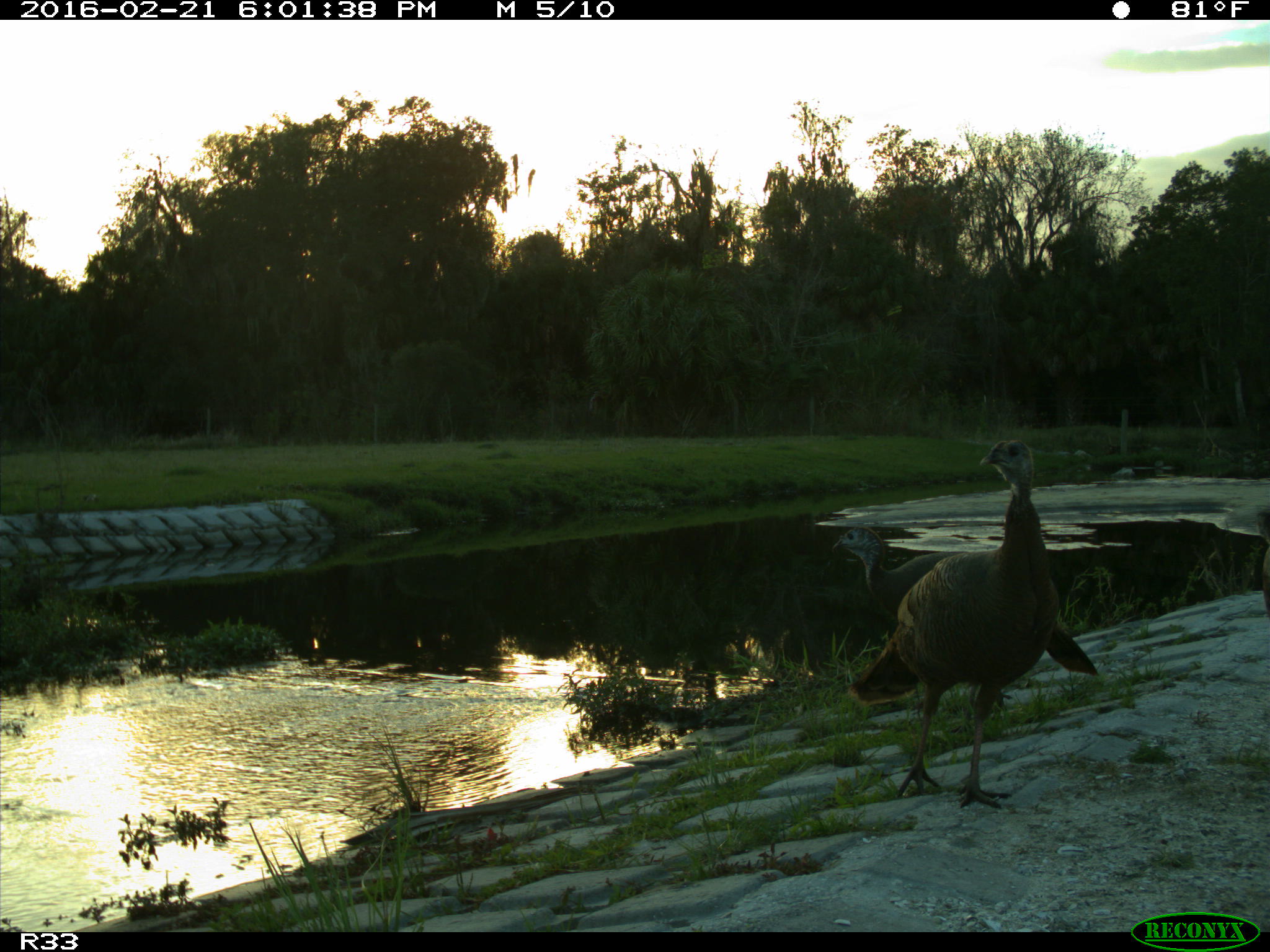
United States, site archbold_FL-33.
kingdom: Animalia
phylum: Chordata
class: Aves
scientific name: Aves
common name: birds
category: unidentified bird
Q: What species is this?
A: Unidentified bird (birds) (Aves).